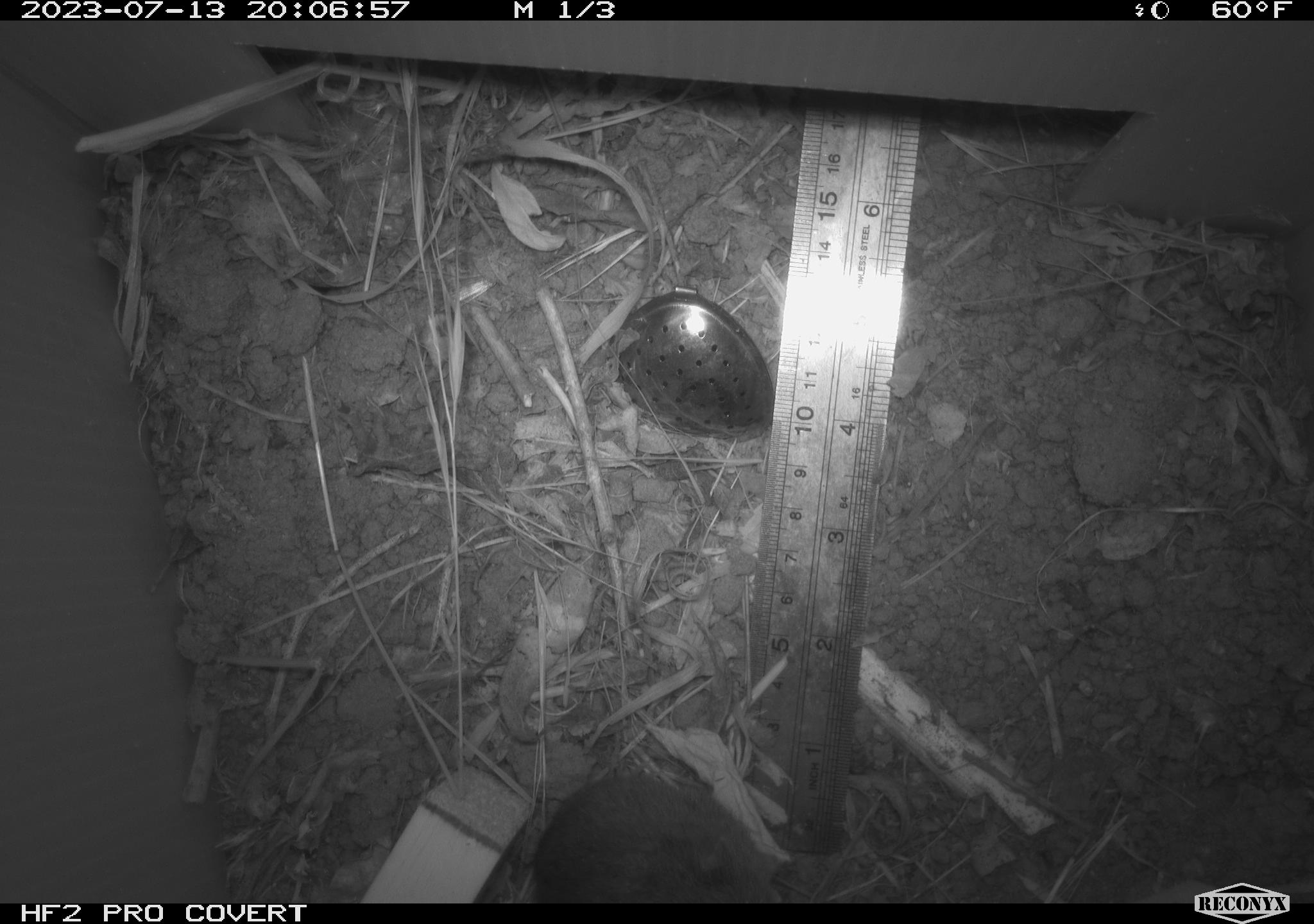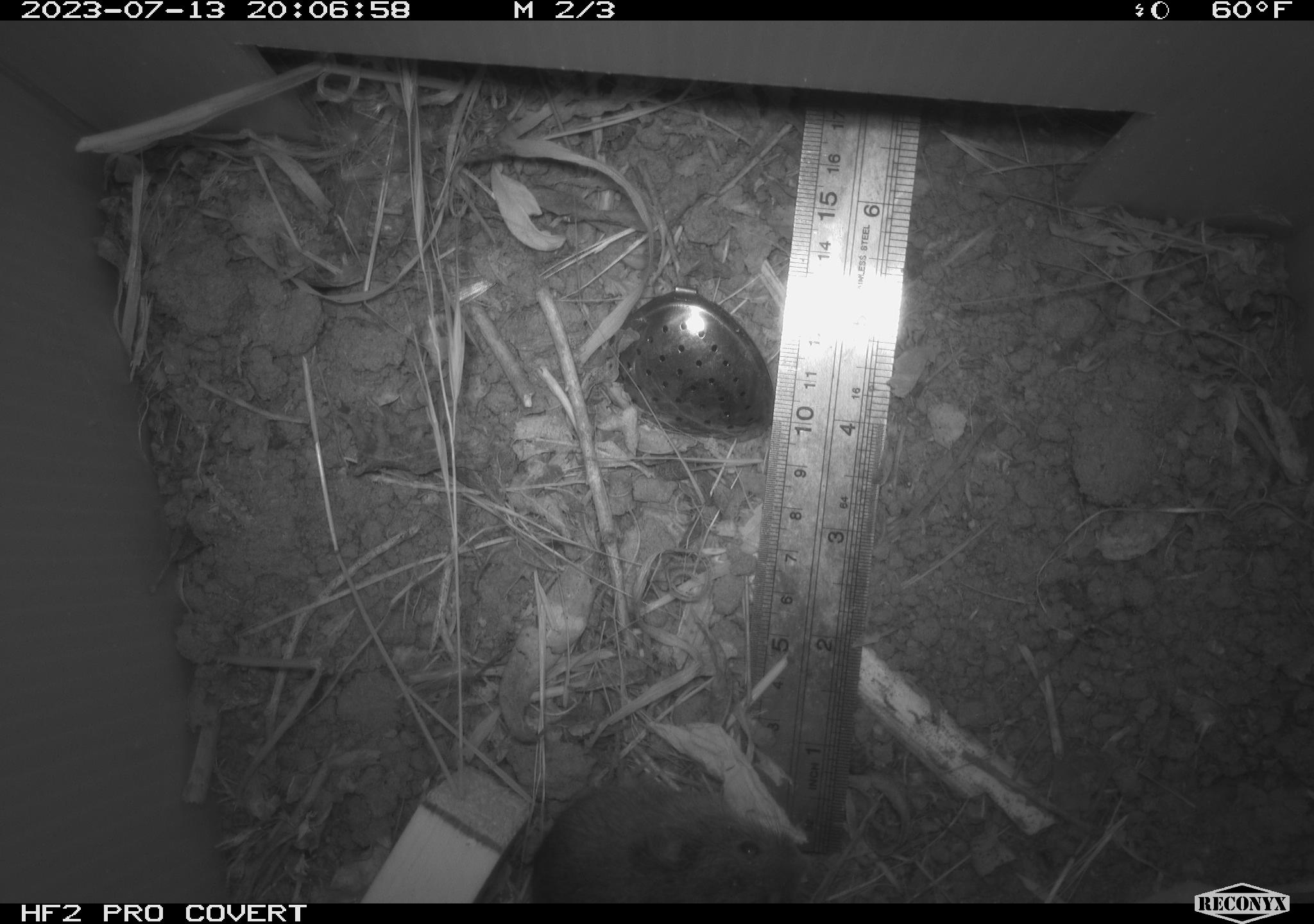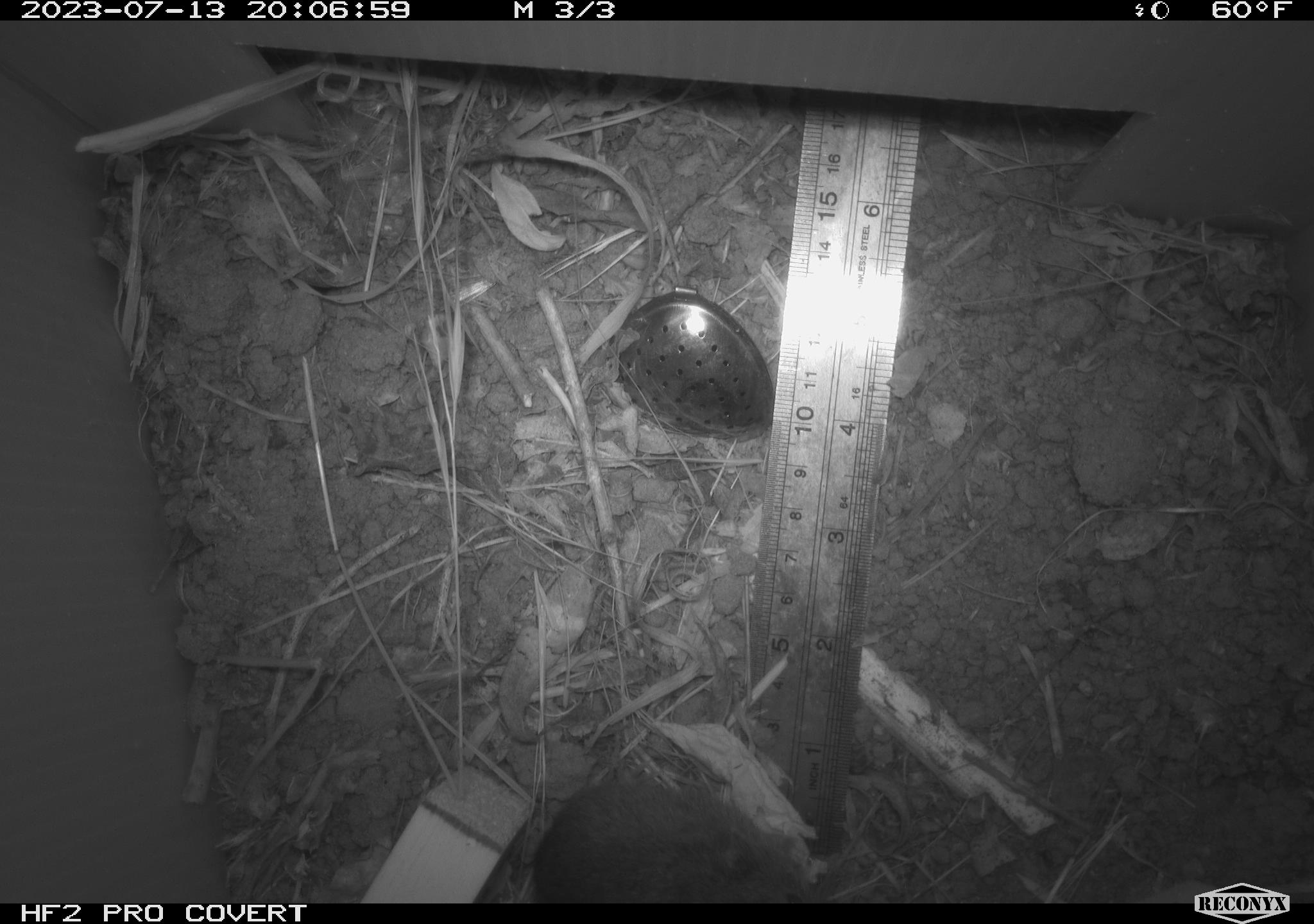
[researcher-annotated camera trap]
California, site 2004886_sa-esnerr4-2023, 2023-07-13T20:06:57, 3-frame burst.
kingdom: Animalia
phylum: Chordata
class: Mammalia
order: Rodentia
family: Cricetidae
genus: Microtus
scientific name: Microtus californicus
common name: california vole